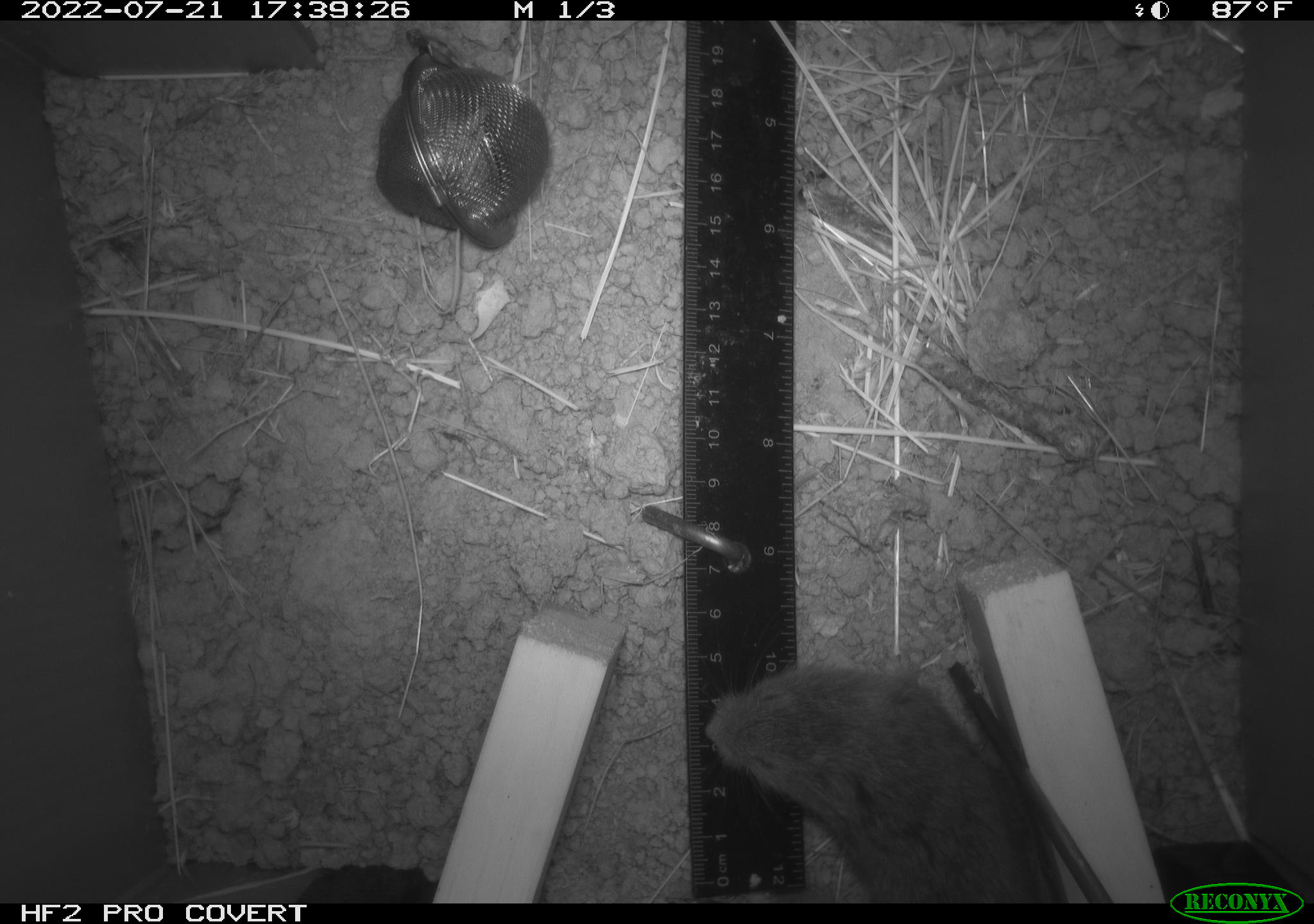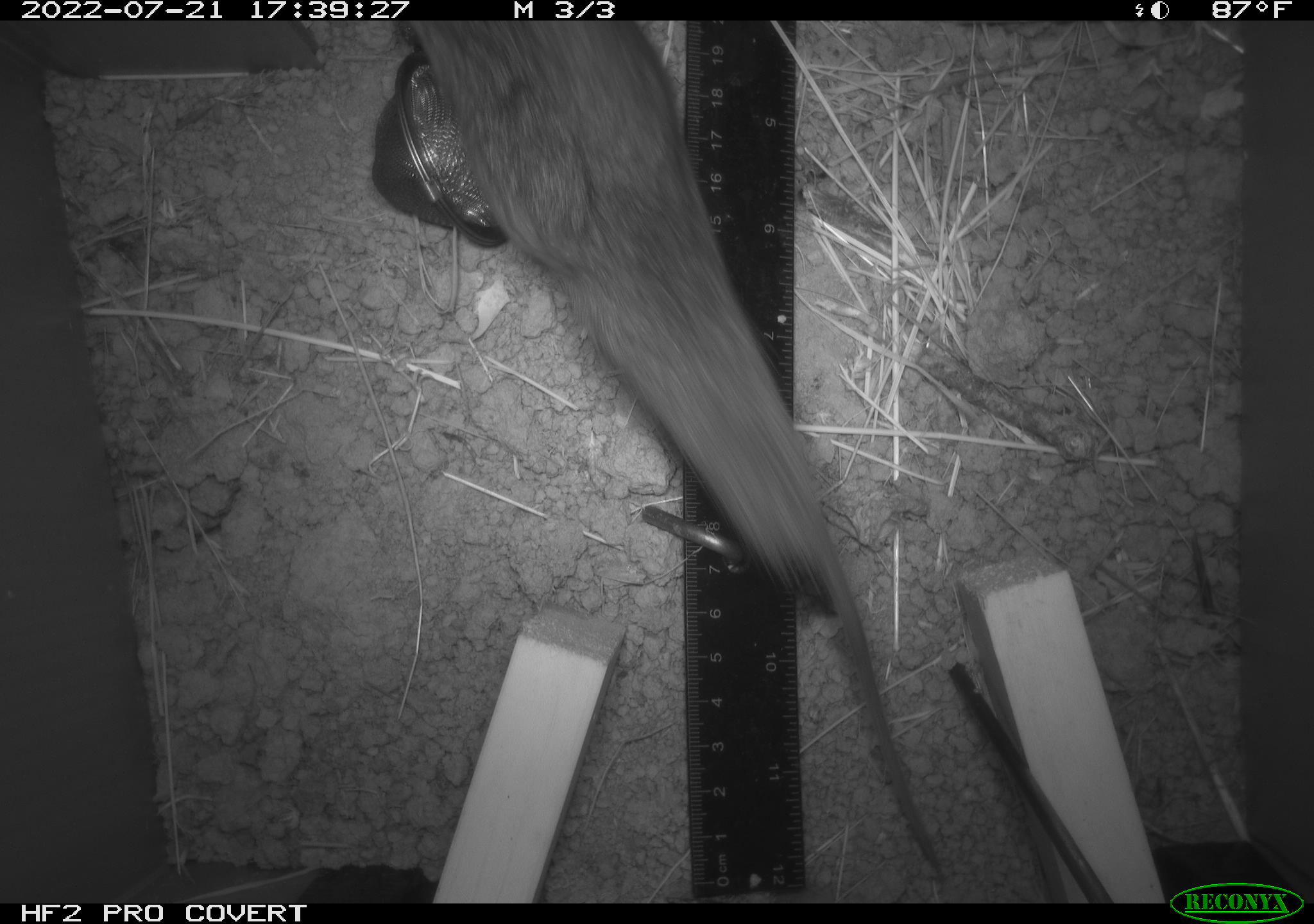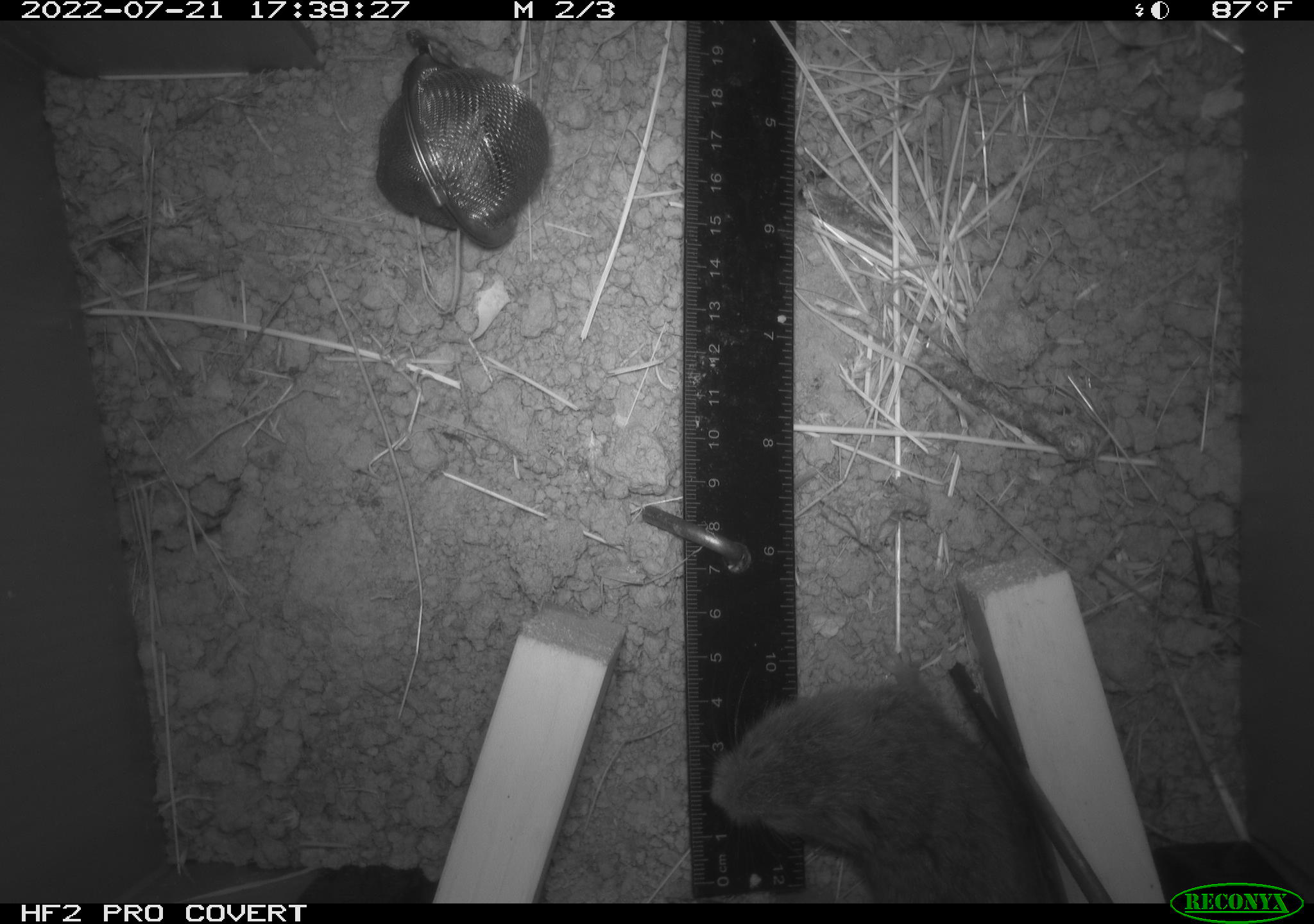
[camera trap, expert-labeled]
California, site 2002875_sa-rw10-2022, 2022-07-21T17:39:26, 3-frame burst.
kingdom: Animalia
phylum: Chordata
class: Mammalia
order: Rodentia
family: Cricetidae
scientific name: Arvicolinae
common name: voles, lemmings, and muskrats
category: arvicolinae subfamily